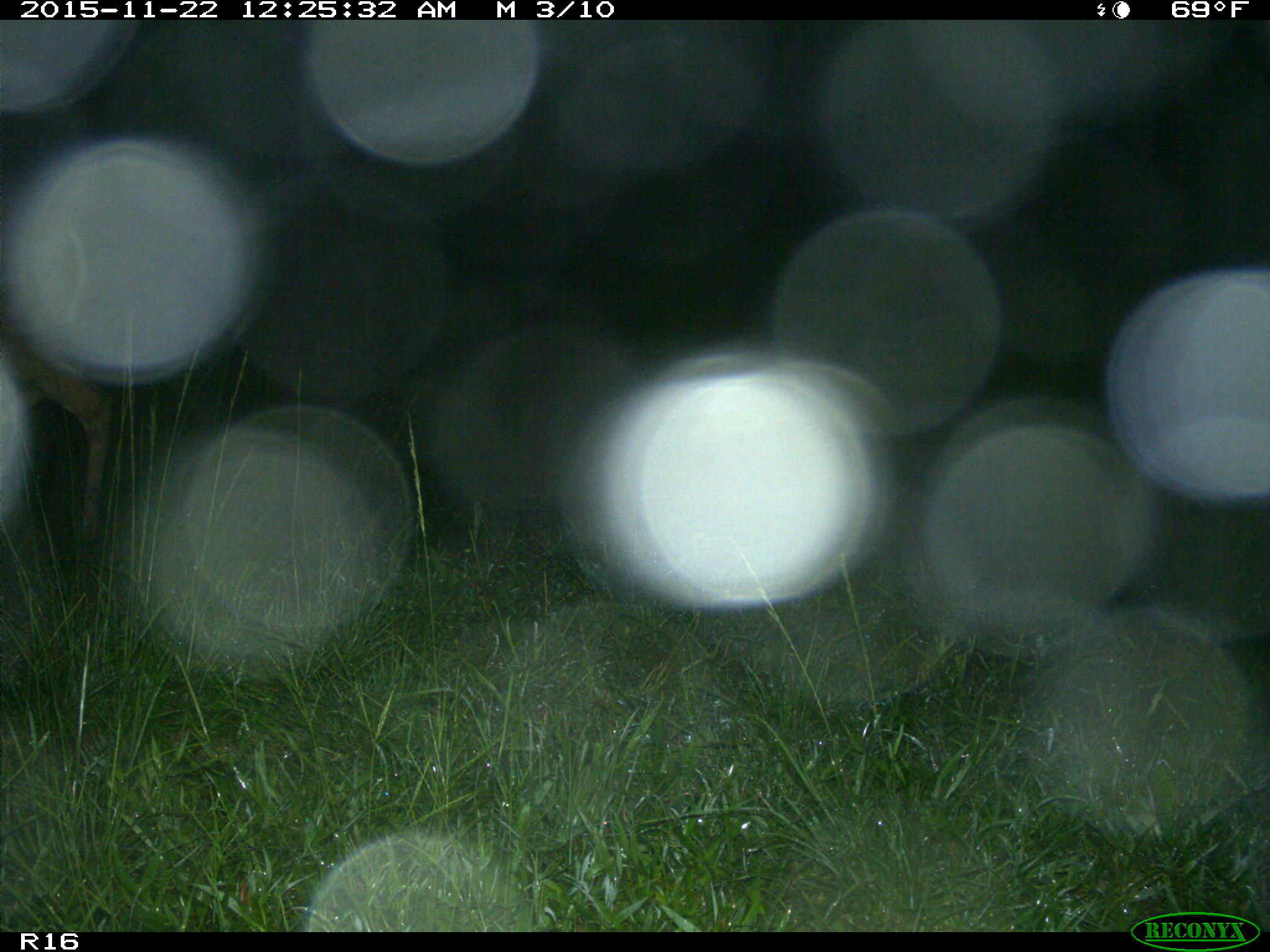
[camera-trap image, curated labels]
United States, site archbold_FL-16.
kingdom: Animalia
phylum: Chordata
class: Mammalia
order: Artiodactyla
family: Cervidae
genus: Odocoileus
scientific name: Odocoileus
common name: deer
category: unidentified deer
Unidentified deer (deer) (Odocoileus).